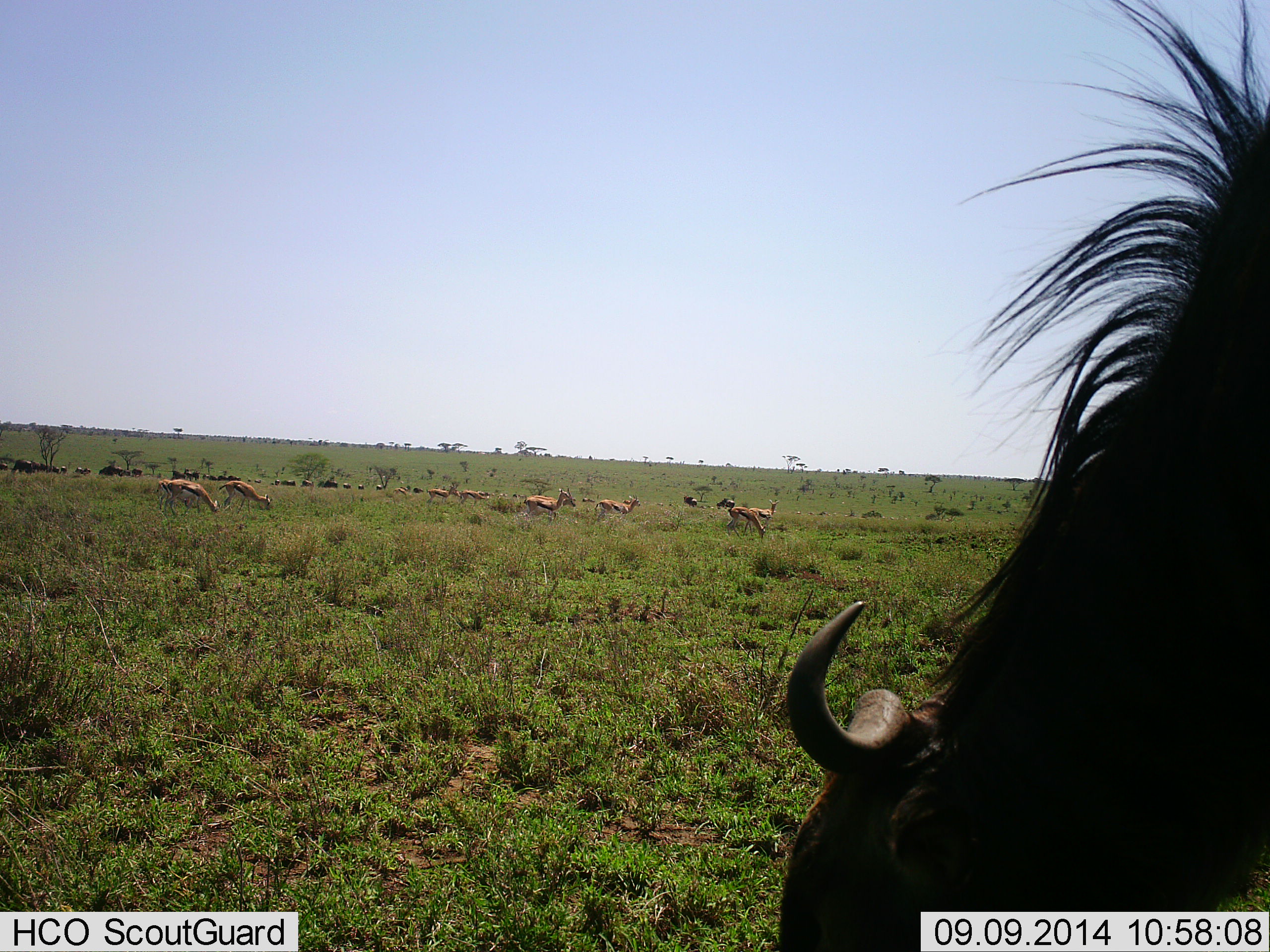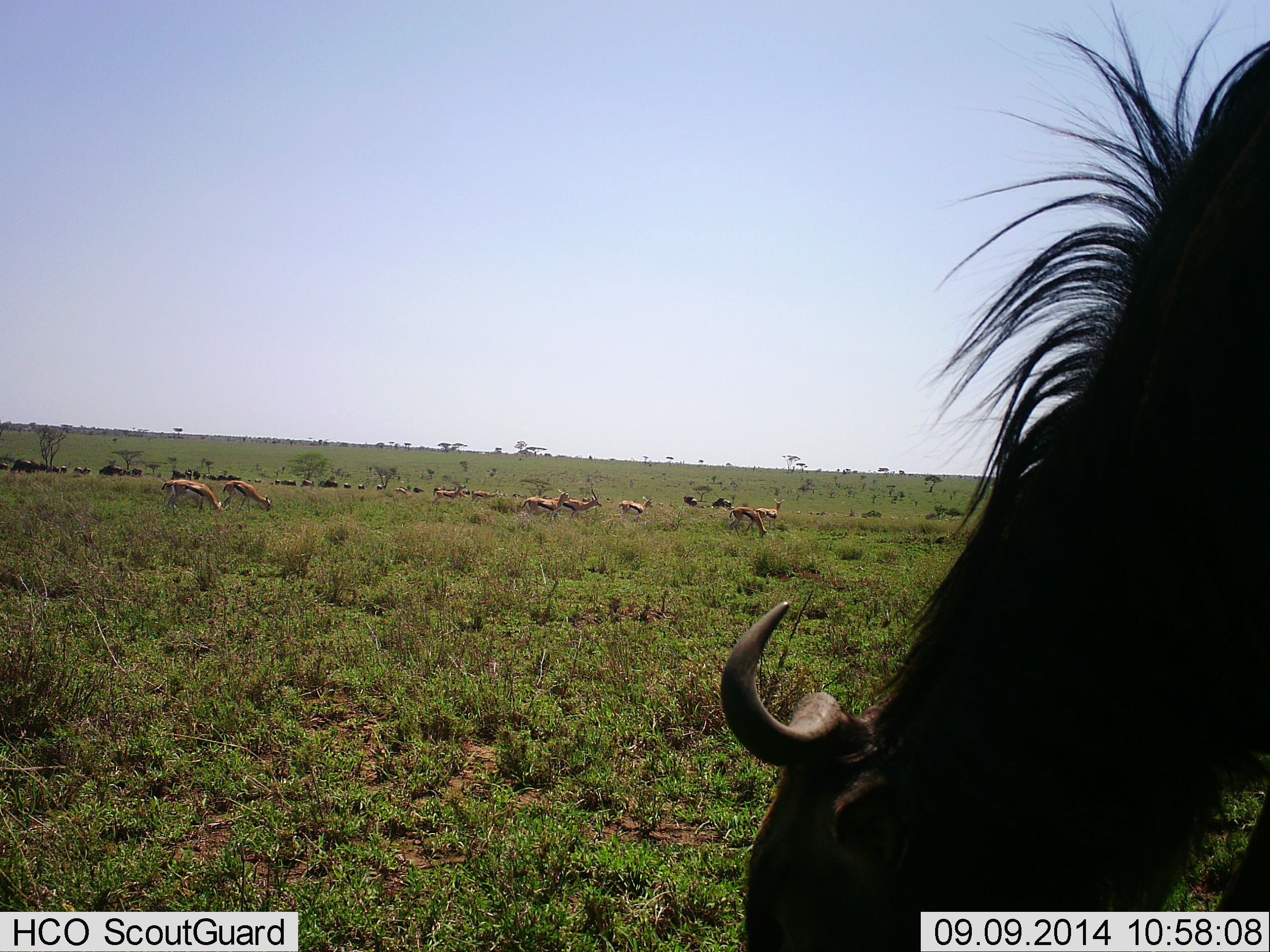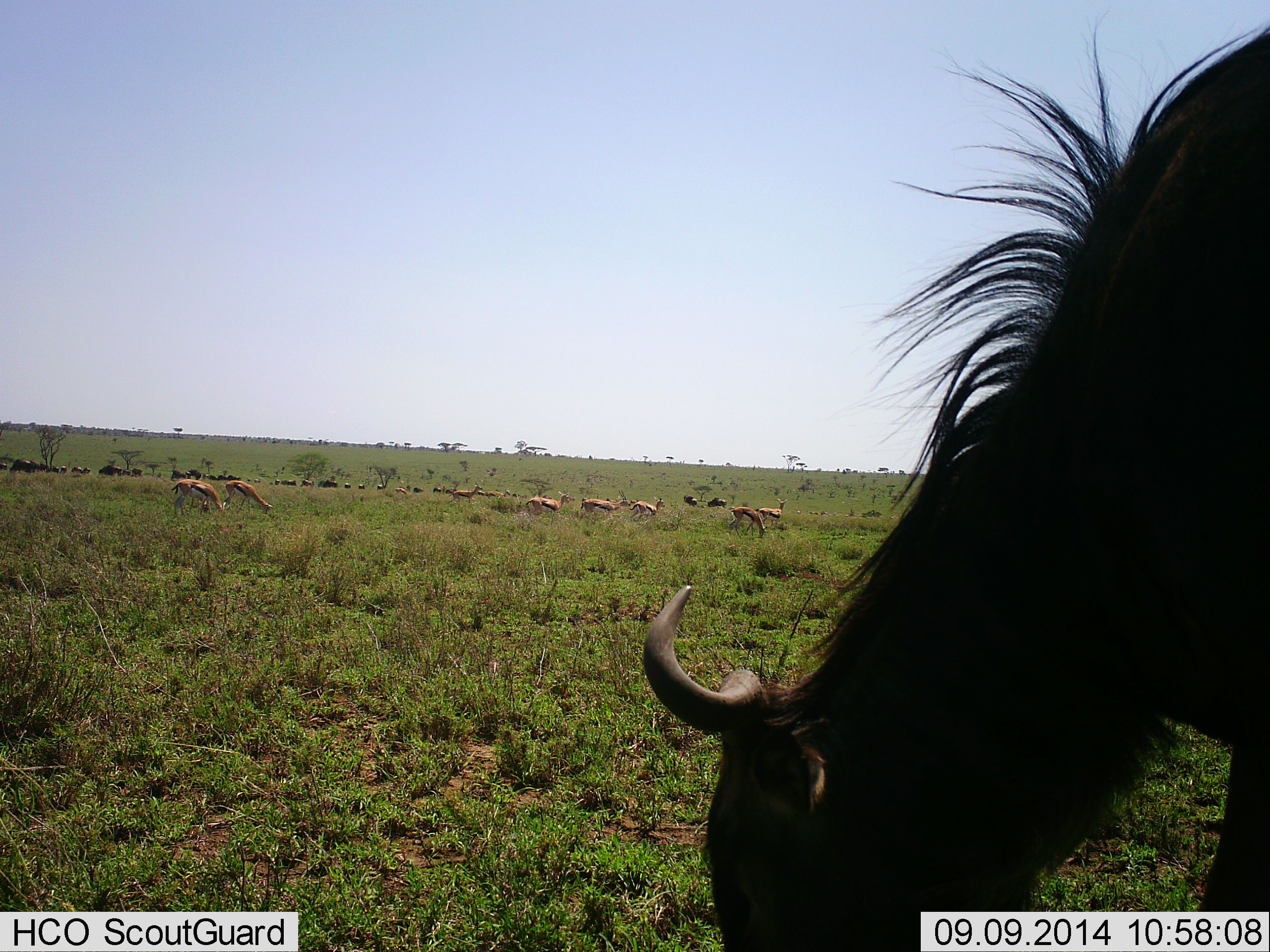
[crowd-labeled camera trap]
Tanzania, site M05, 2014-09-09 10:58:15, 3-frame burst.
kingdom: Animalia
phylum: Chordata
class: Mammalia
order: Artiodactyla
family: Bovidae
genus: Eudorcas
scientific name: Eudorcas thomsonii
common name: thomson's gazelle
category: gazellethomsons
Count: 10.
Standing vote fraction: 38%.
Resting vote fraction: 8%.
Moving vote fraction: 62%.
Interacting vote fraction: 0%.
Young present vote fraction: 0%.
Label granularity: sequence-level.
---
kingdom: Animalia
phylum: Chordata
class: Mammalia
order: Artiodactyla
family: Bovidae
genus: Connochaetes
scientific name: Connochaetes taurinus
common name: blue wildebeest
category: wildebeest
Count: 1.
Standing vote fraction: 27%.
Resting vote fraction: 0%.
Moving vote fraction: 33%.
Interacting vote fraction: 0%.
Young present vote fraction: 0%.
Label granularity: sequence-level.